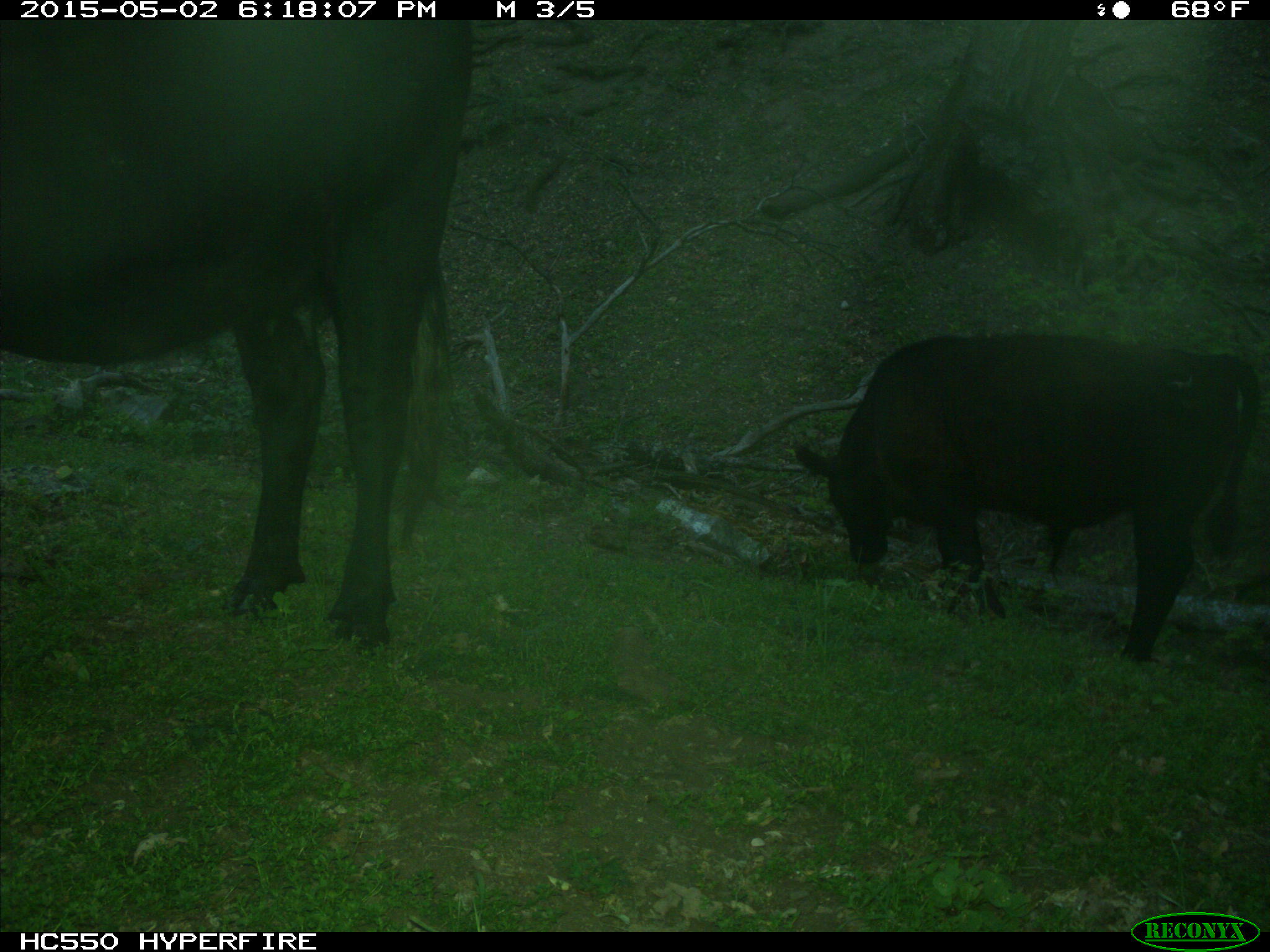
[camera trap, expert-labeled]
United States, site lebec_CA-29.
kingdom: Animalia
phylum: Chordata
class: Mammalia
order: Artiodactyla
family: Bovidae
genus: Bos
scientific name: Bos taurus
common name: domestic cow